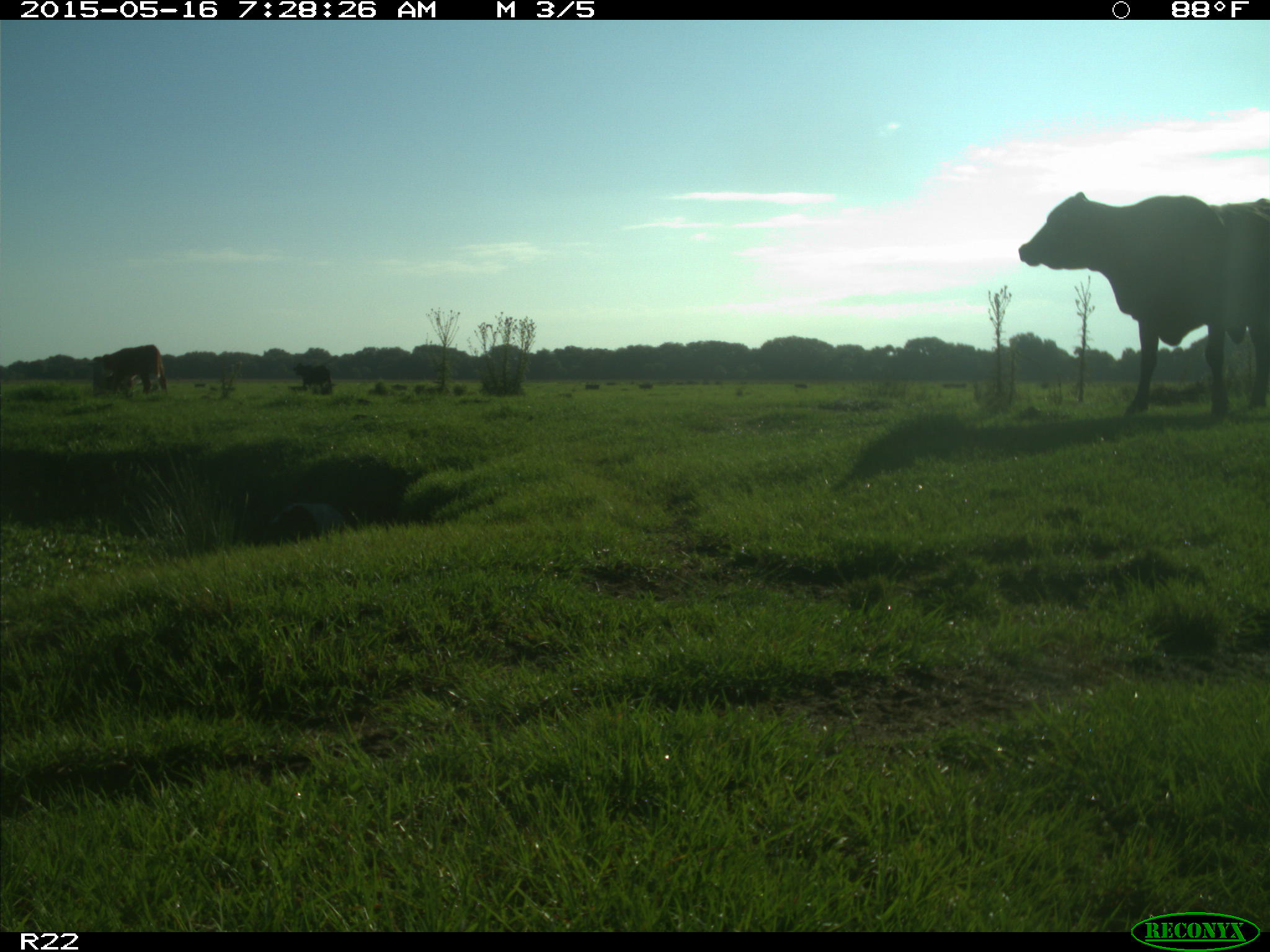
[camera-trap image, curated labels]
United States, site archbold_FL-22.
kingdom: Animalia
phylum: Chordata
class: Mammalia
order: Artiodactyla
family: Bovidae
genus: Bos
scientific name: Bos taurus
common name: domestic cow